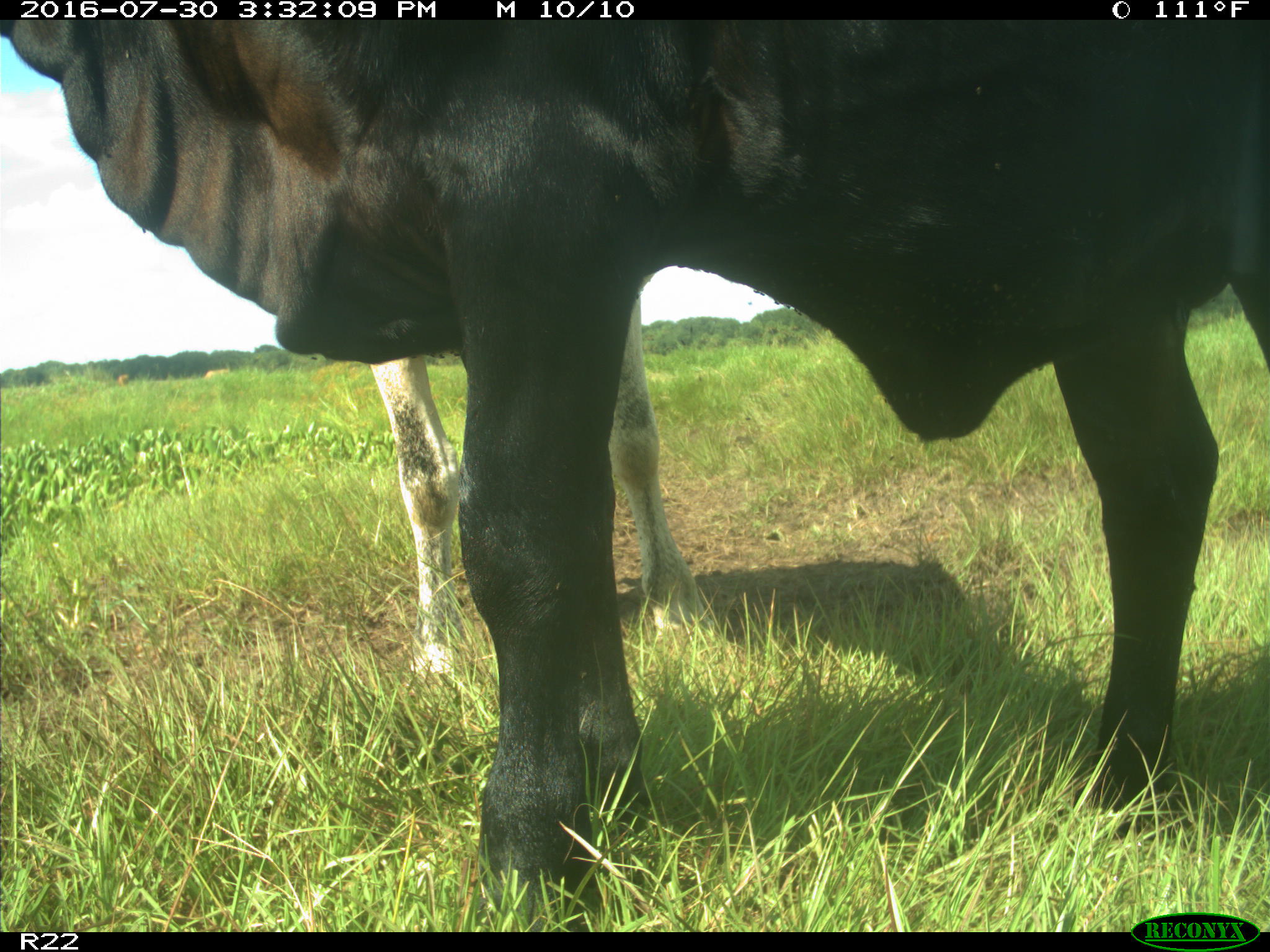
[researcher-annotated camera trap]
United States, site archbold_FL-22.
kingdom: Animalia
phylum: Chordata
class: Mammalia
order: Artiodactyla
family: Bovidae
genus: Bos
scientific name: Bos taurus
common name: domestic cow